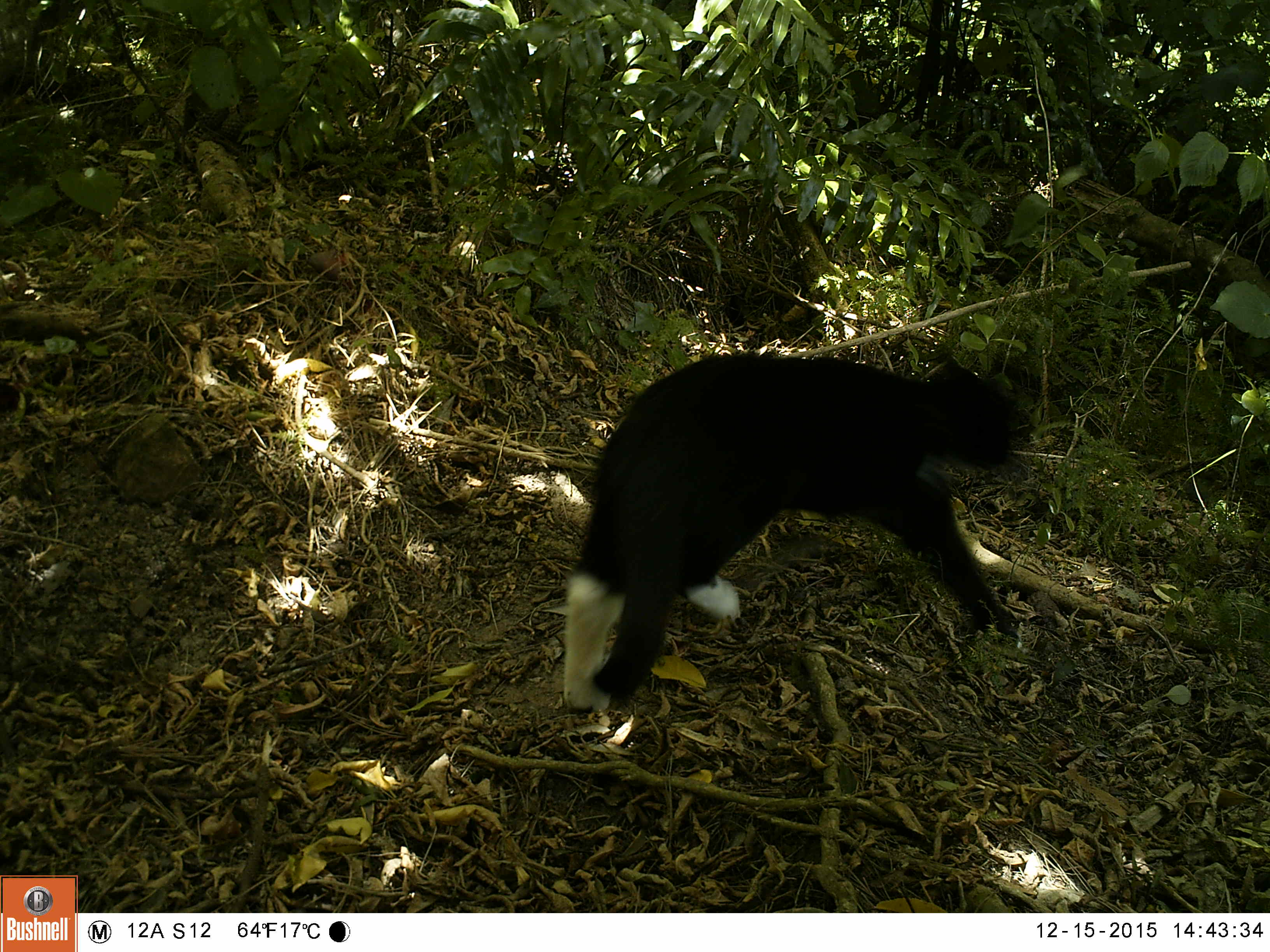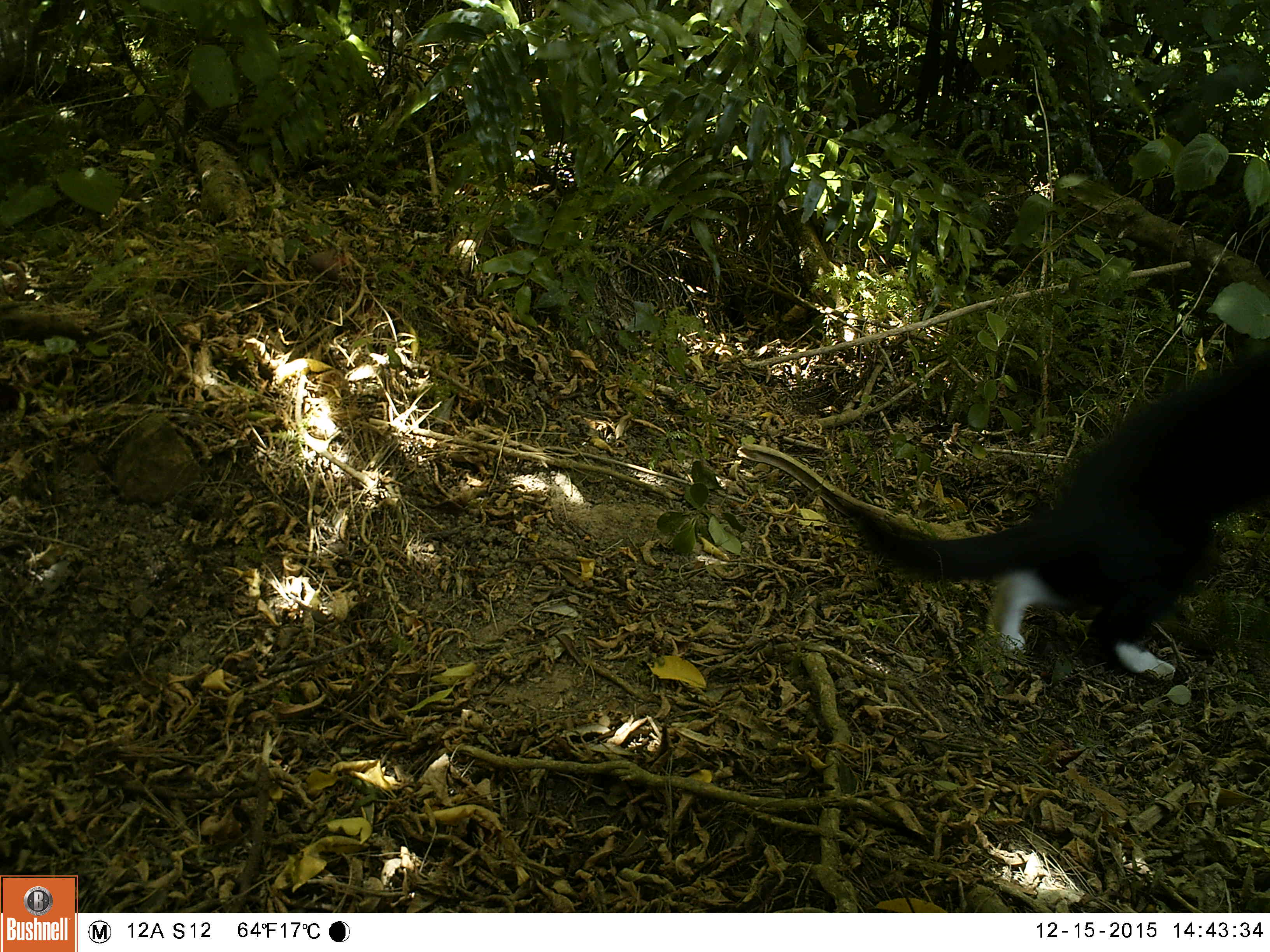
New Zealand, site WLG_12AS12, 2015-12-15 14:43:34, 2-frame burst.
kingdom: Animalia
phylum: Chordata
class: Mammalia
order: Carnivora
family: Felidae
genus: Felis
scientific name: Felis catus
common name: domestic cat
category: cat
Cat (domestic cat) (Felis catus).